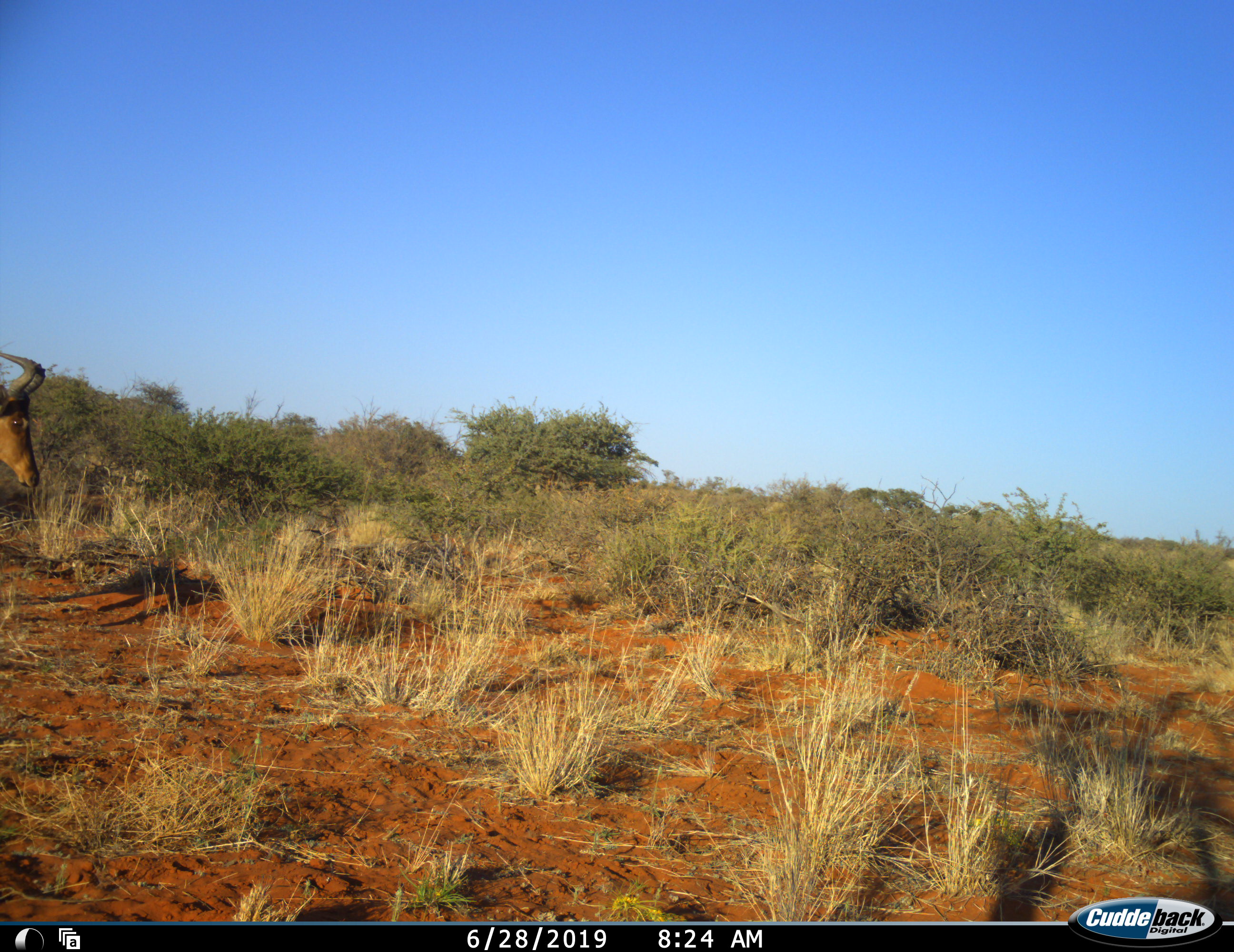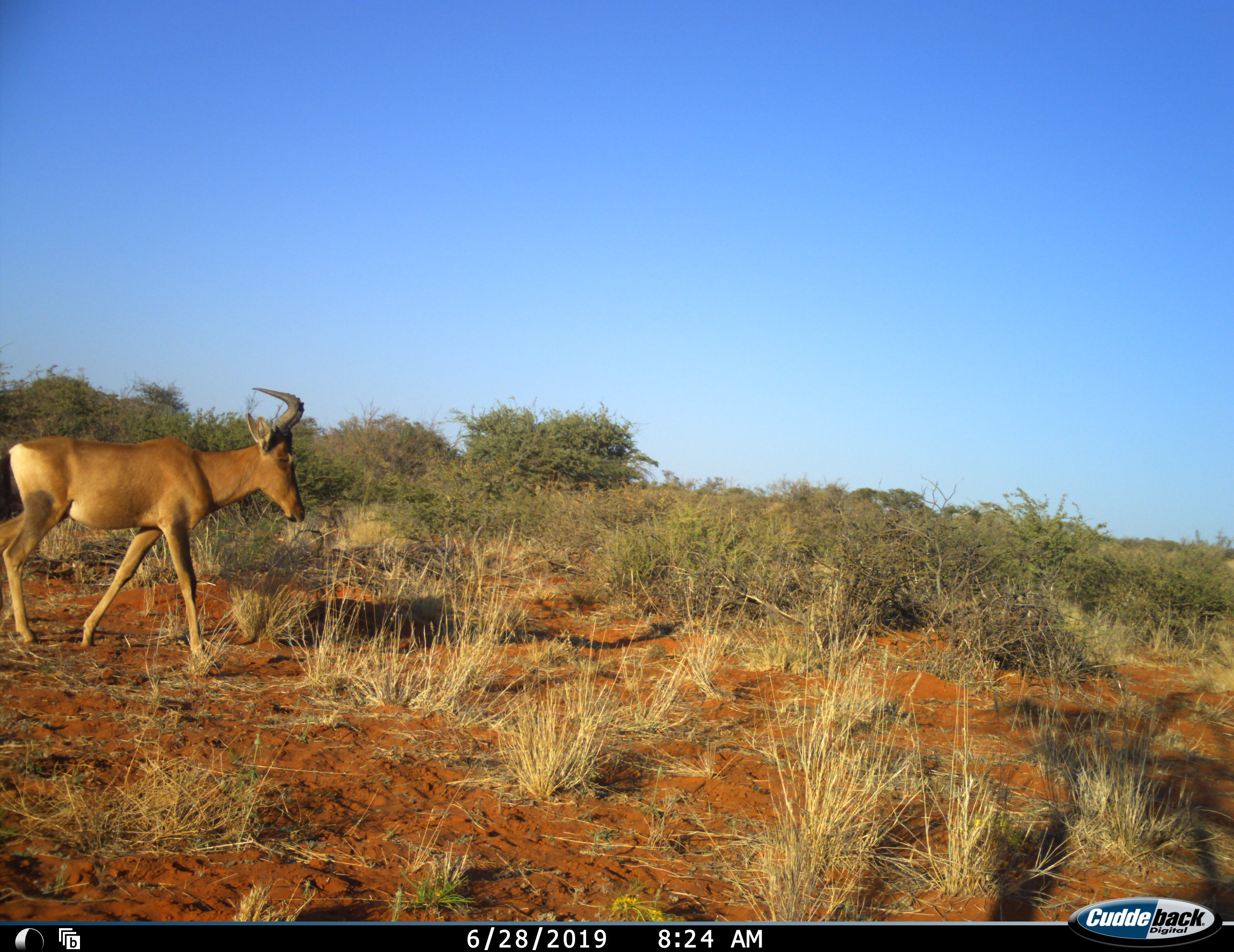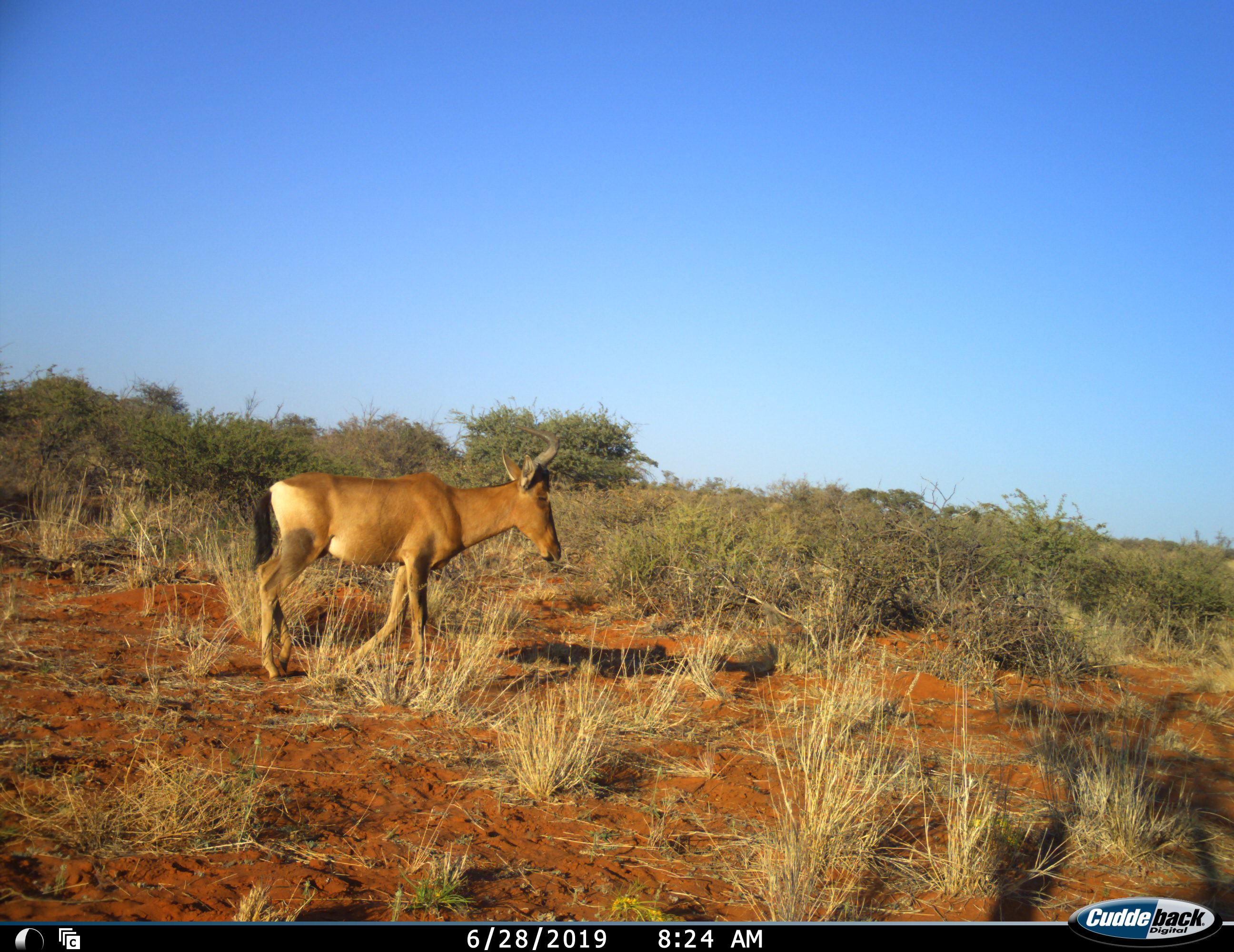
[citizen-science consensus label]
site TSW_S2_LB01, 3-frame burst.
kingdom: Animalia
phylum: Chordata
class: Mammalia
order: Artiodactyla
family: Bovidae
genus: Alcelaphus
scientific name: Alcelaphus buselaphus caama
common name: red hartebeest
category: hartebeestred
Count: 1.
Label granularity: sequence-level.